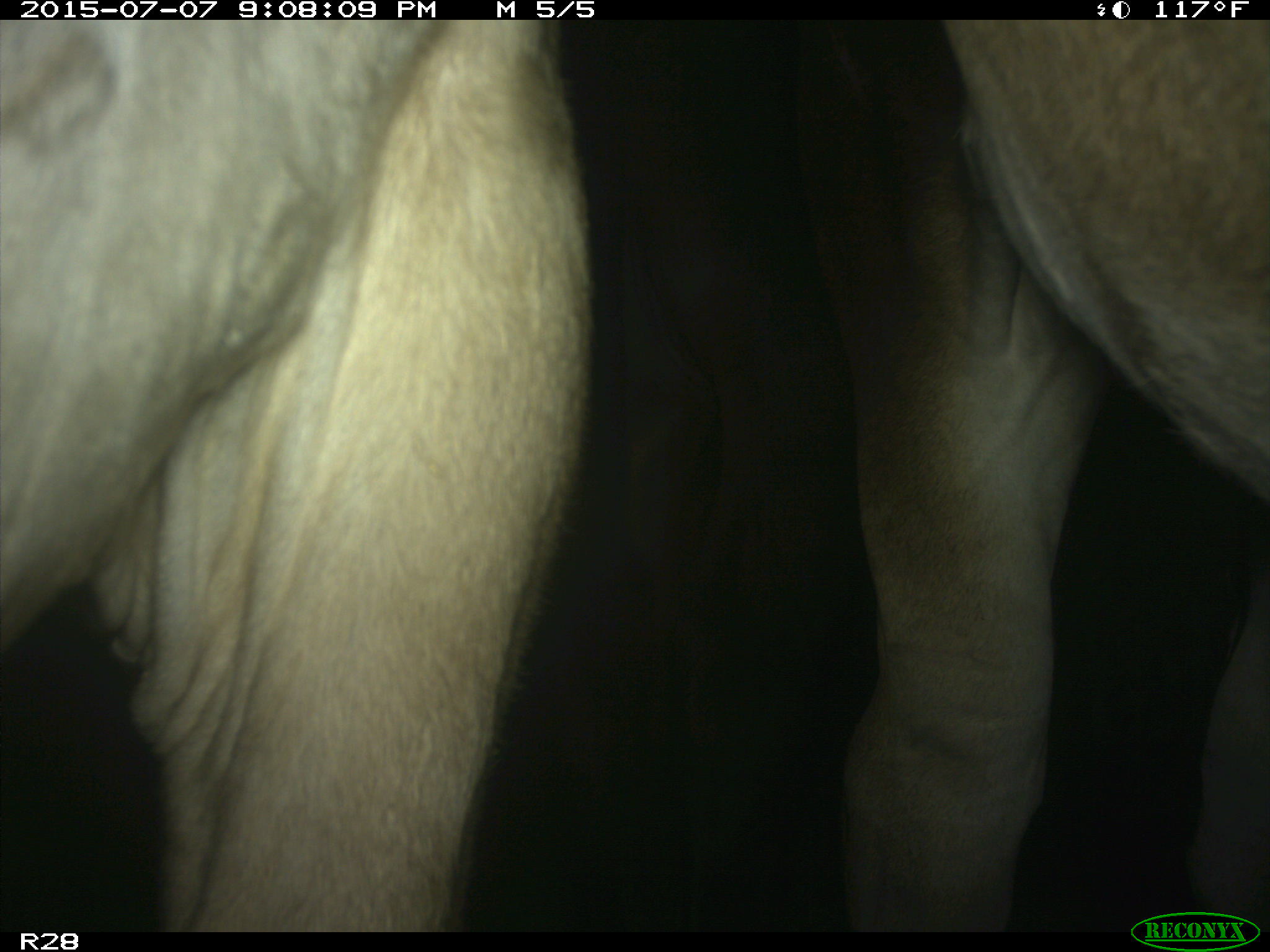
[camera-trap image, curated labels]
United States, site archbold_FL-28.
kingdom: Animalia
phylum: Chordata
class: Mammalia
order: Artiodactyla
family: Bovidae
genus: Bos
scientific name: Bos taurus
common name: domestic cow